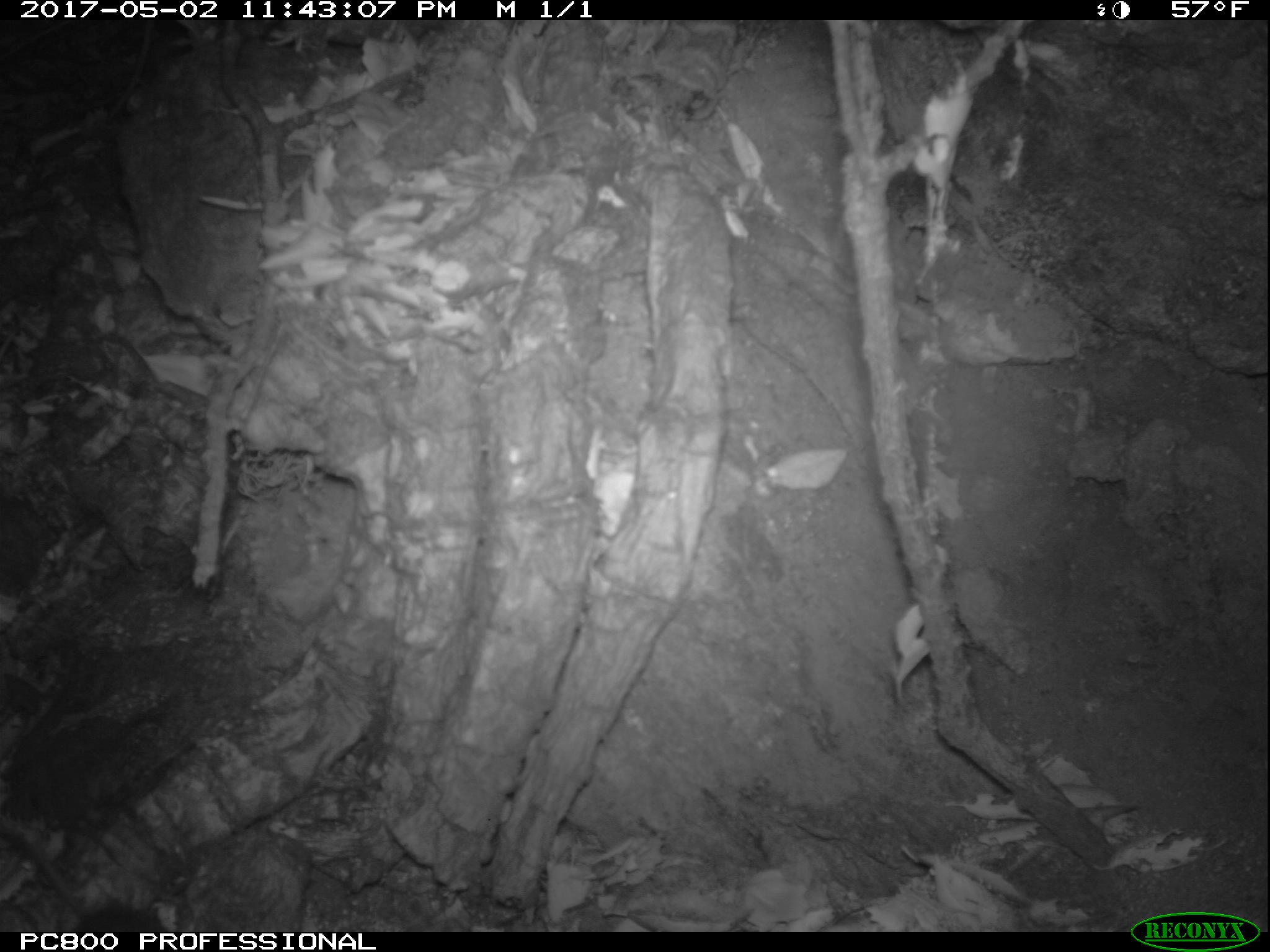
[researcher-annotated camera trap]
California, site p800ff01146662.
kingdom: Animalia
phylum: Chordata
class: Mammalia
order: Rodentia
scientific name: Rodentia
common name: rodent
Rodent (Rodentia).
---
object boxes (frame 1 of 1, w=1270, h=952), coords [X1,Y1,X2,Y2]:
rodent: [0,822,156,931]